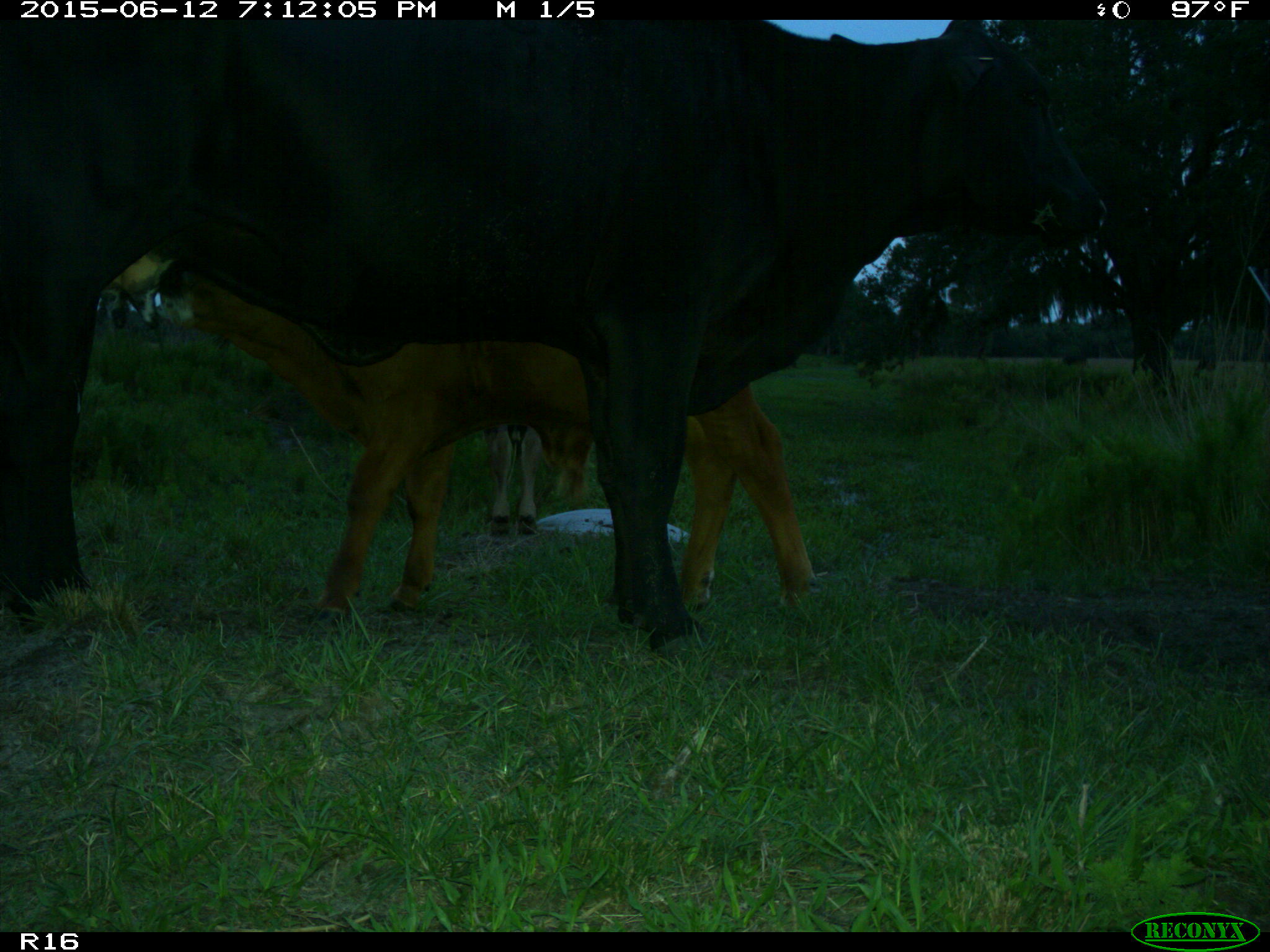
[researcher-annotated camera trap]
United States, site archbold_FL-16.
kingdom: Animalia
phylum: Chordata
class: Mammalia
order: Artiodactyla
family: Bovidae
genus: Bos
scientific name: Bos taurus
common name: domestic cow